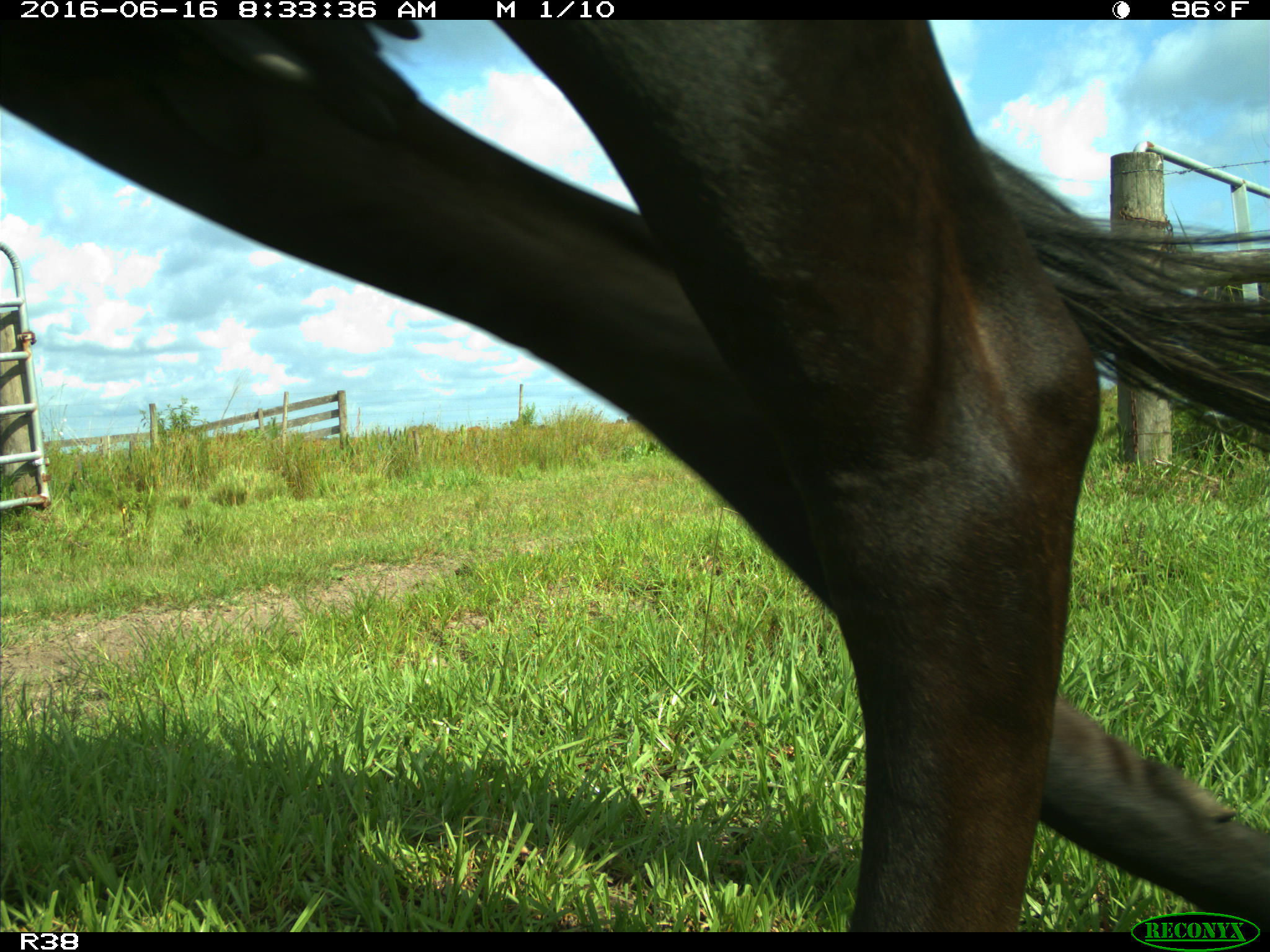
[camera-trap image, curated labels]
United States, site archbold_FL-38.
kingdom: Animalia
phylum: Chordata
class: Mammalia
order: Artiodactyla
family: Bovidae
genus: Bos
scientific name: Bos taurus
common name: domestic cow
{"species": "Bos taurus (domestic cow)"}